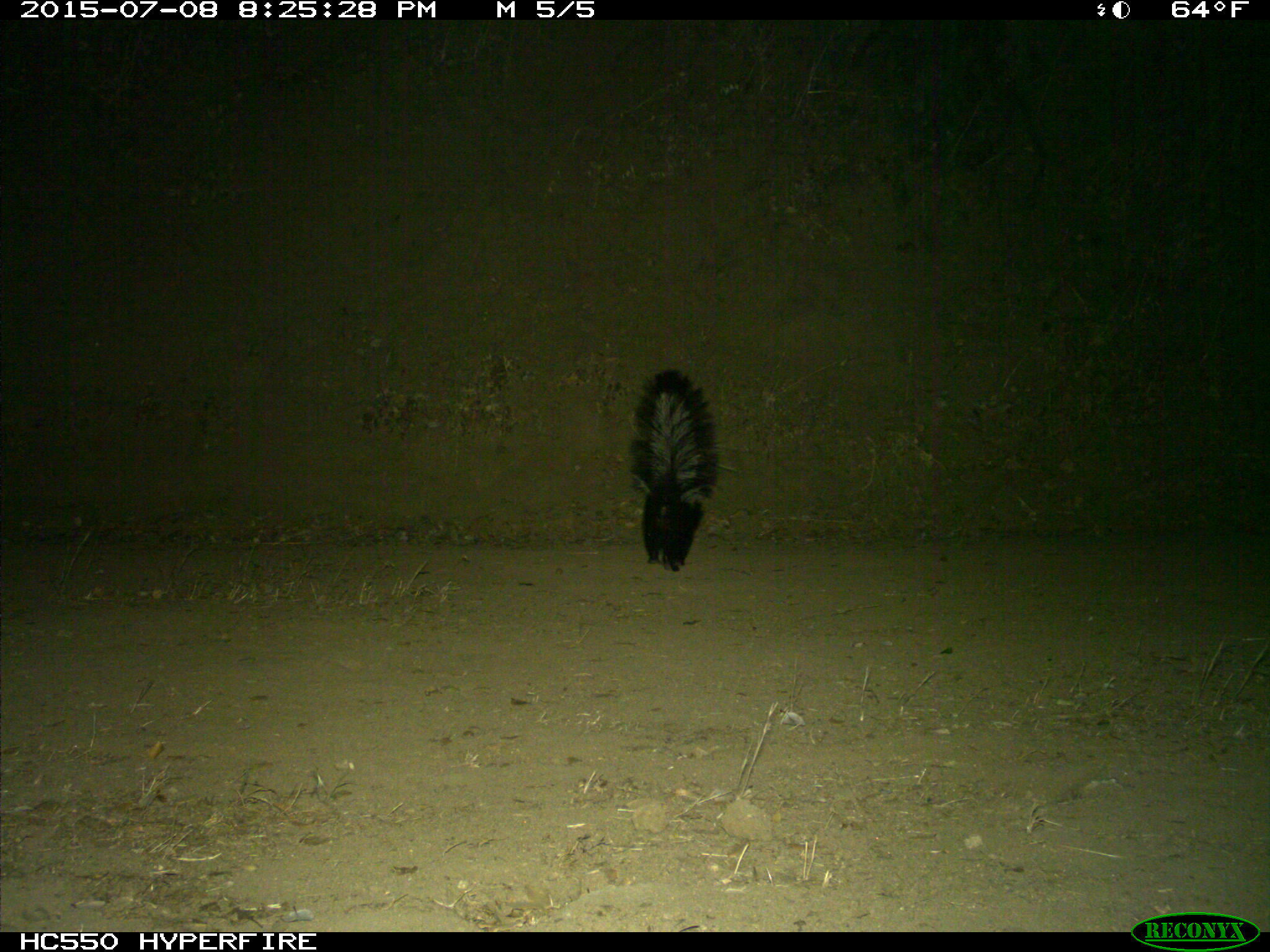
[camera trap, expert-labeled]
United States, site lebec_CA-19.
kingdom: Animalia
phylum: Chordata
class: Mammalia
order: Carnivora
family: Mephitidae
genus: Mephitis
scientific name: Mephitis mephitis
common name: striped skunk